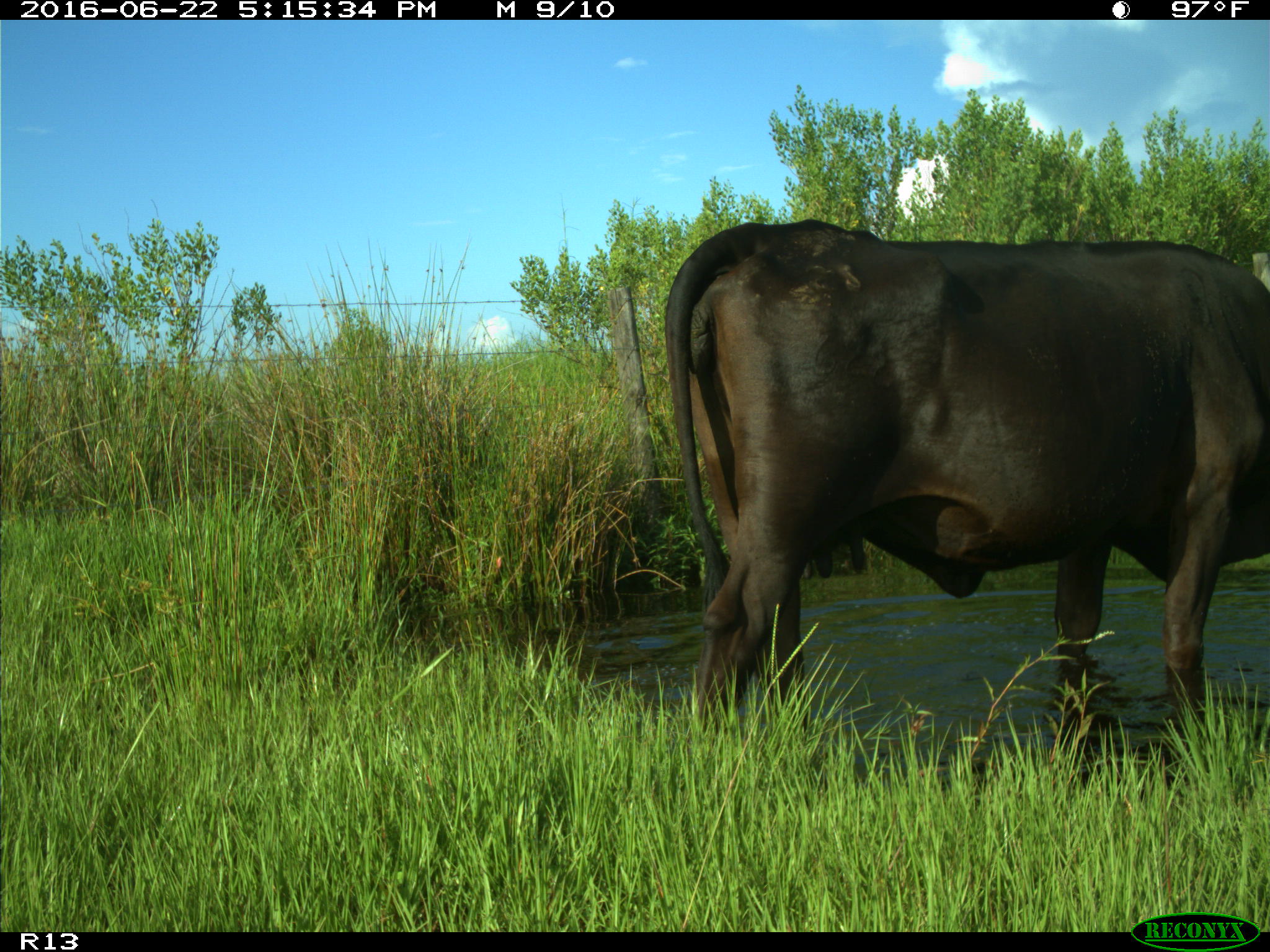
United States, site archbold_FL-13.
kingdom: Animalia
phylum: Chordata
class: Mammalia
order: Artiodactyla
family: Bovidae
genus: Bos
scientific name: Bos taurus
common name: domestic cow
Bos taurus (domestic cow).